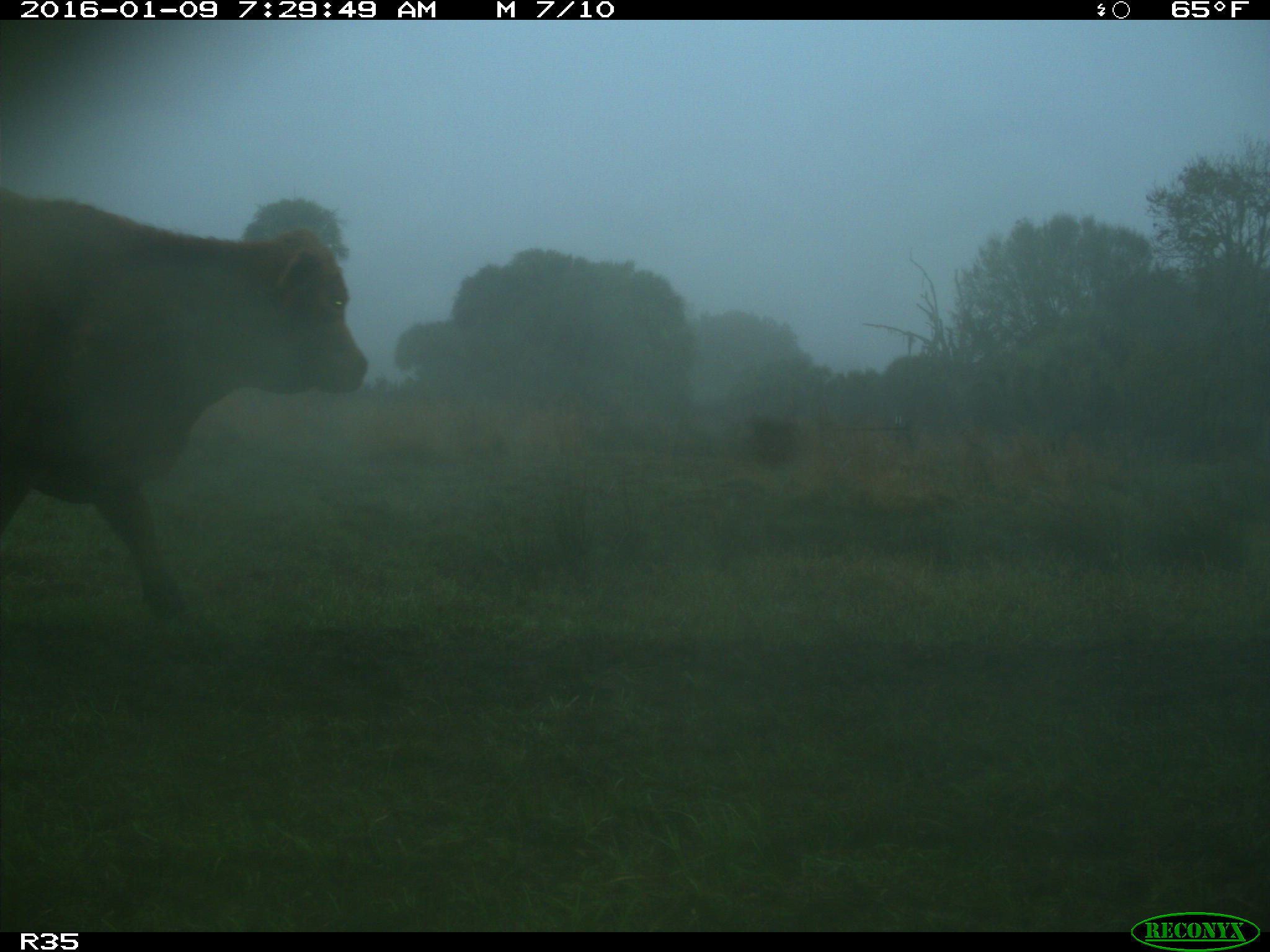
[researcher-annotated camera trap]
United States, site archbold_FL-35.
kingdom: Animalia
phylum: Chordata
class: Mammalia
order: Artiodactyla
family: Bovidae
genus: Bos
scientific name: Bos taurus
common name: domestic cow